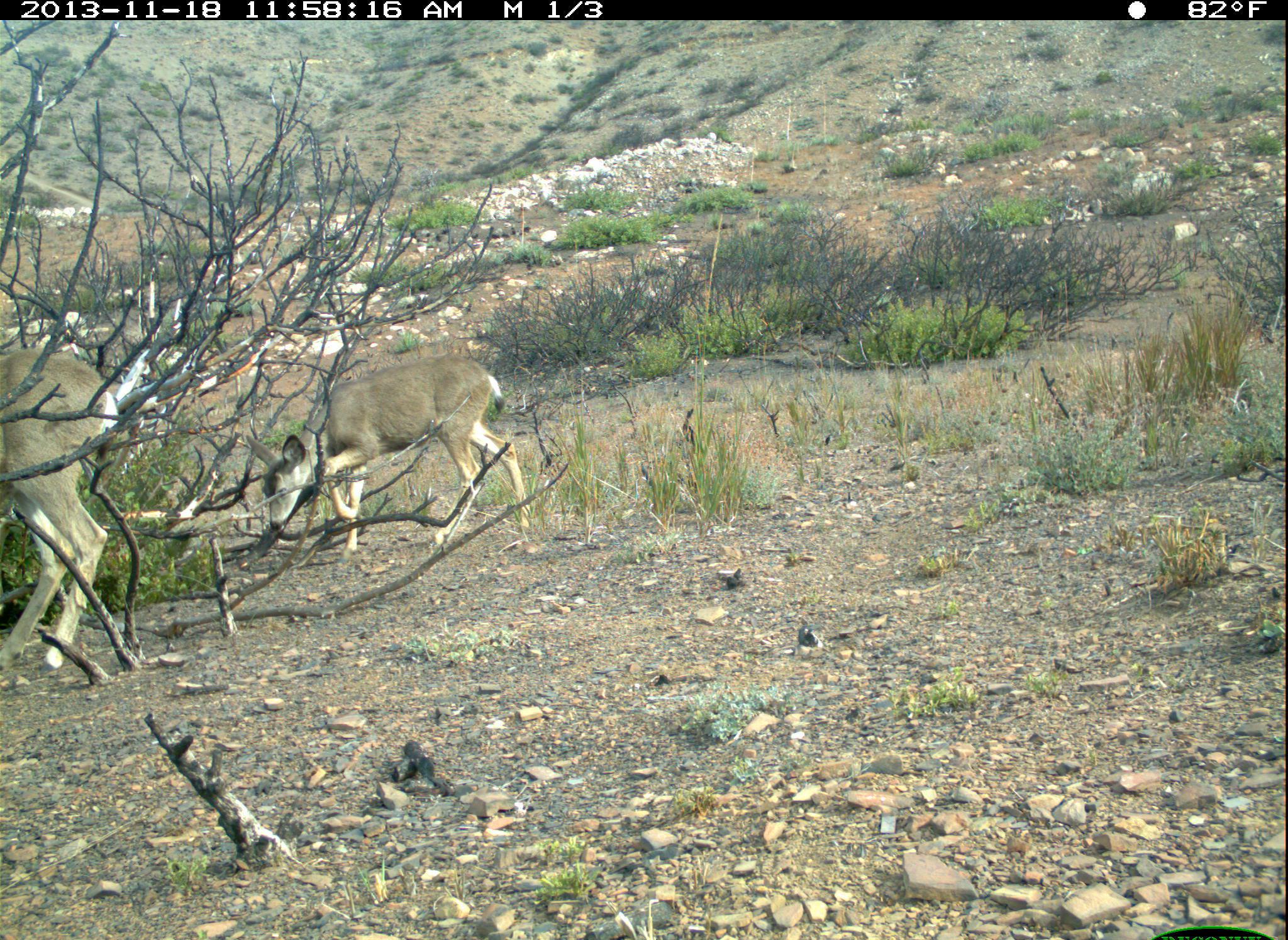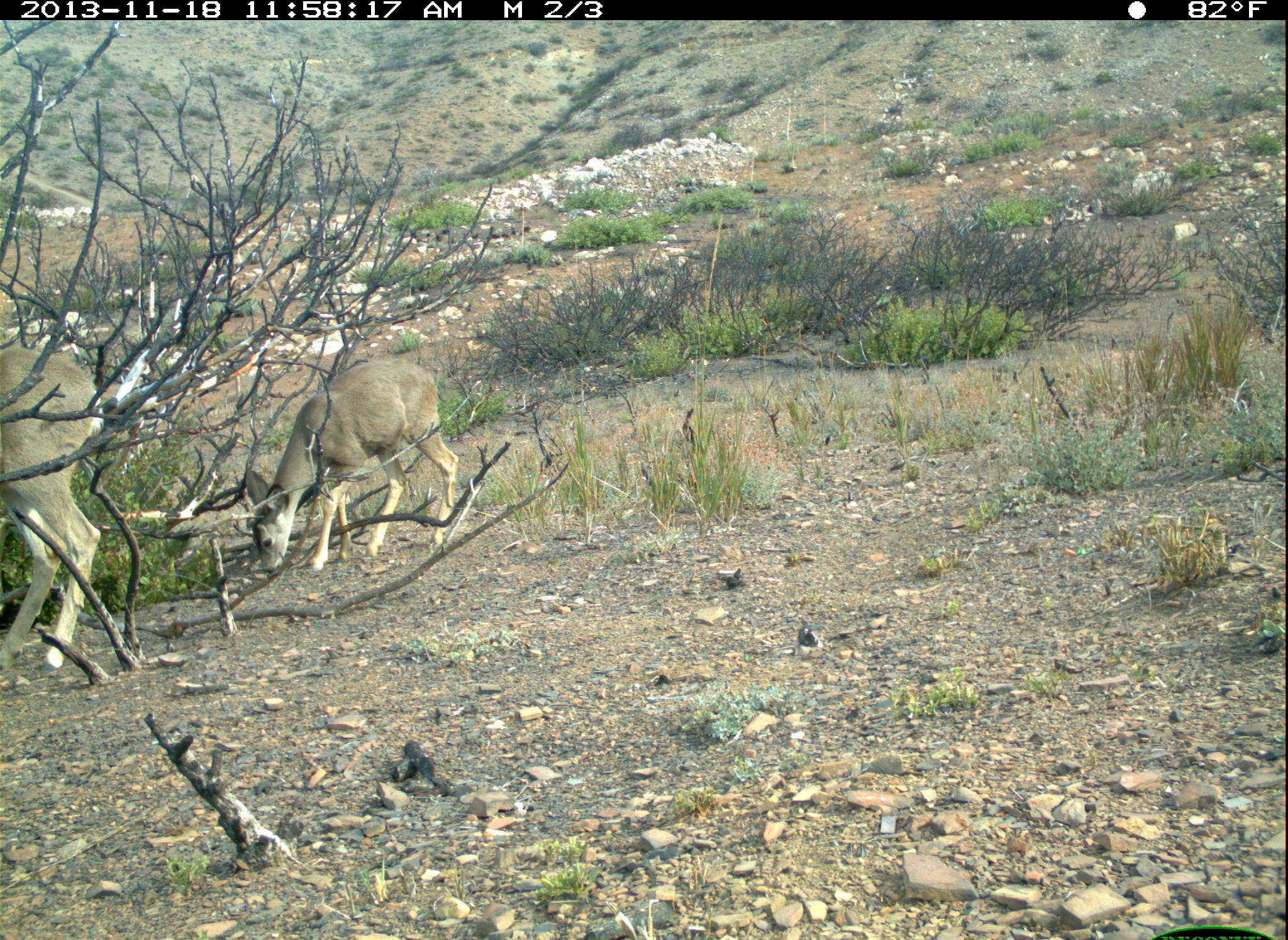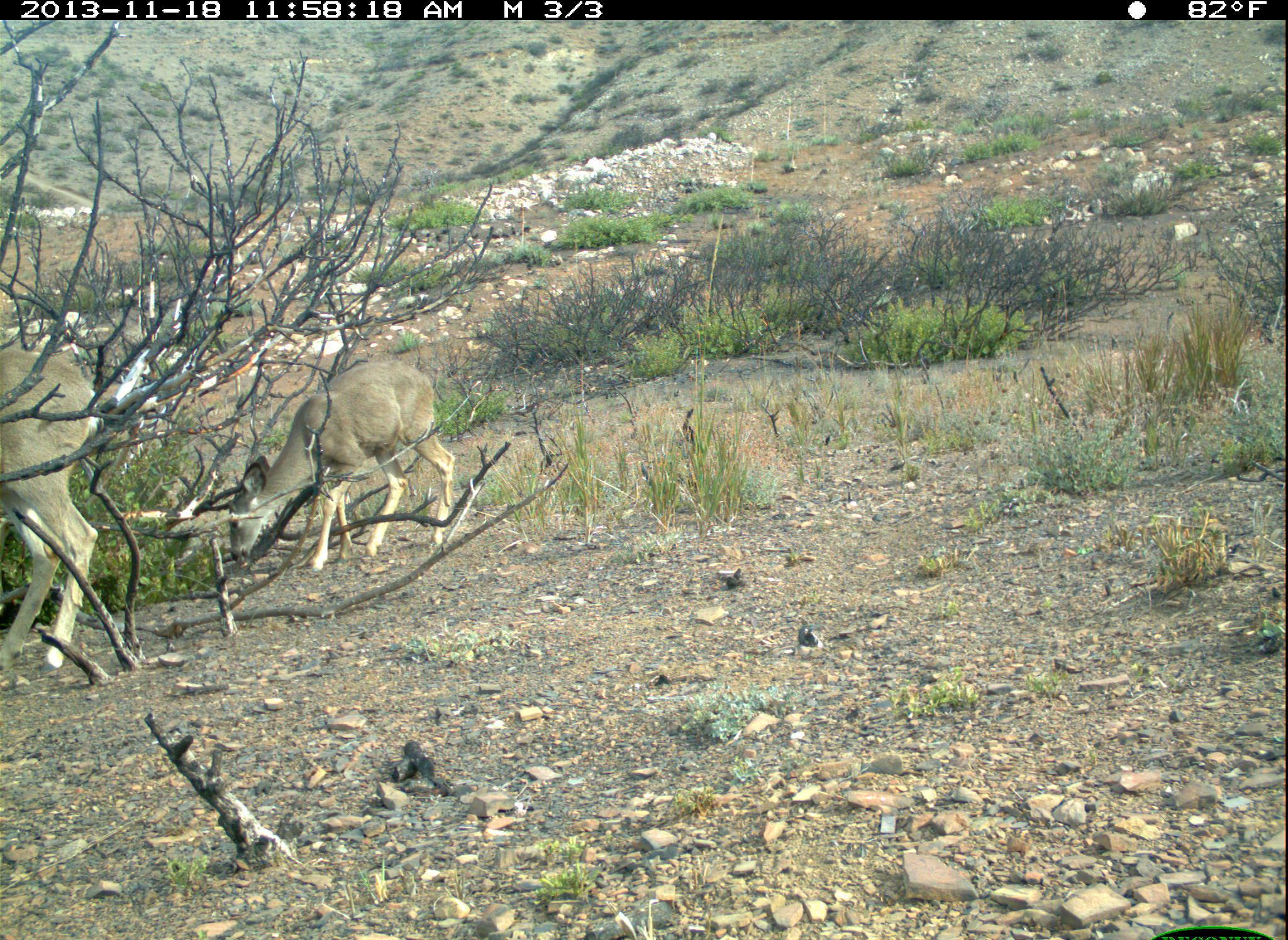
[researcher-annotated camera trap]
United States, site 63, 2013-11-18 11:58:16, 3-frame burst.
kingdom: Animalia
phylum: Chordata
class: Mammalia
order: Artiodactyla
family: Cervidae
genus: Odocoileus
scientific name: Odocoileus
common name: deer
Deer (Odocoileus).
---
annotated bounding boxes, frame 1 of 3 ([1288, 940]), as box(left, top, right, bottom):
deer: box(244, 353, 533, 563); box(0, 351, 102, 680)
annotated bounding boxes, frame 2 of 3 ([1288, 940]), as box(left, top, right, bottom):
deer: box(243, 359, 457, 579); box(0, 343, 101, 681)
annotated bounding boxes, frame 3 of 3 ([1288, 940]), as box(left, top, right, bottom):
deer: box(227, 359, 457, 573); box(0, 343, 97, 686)